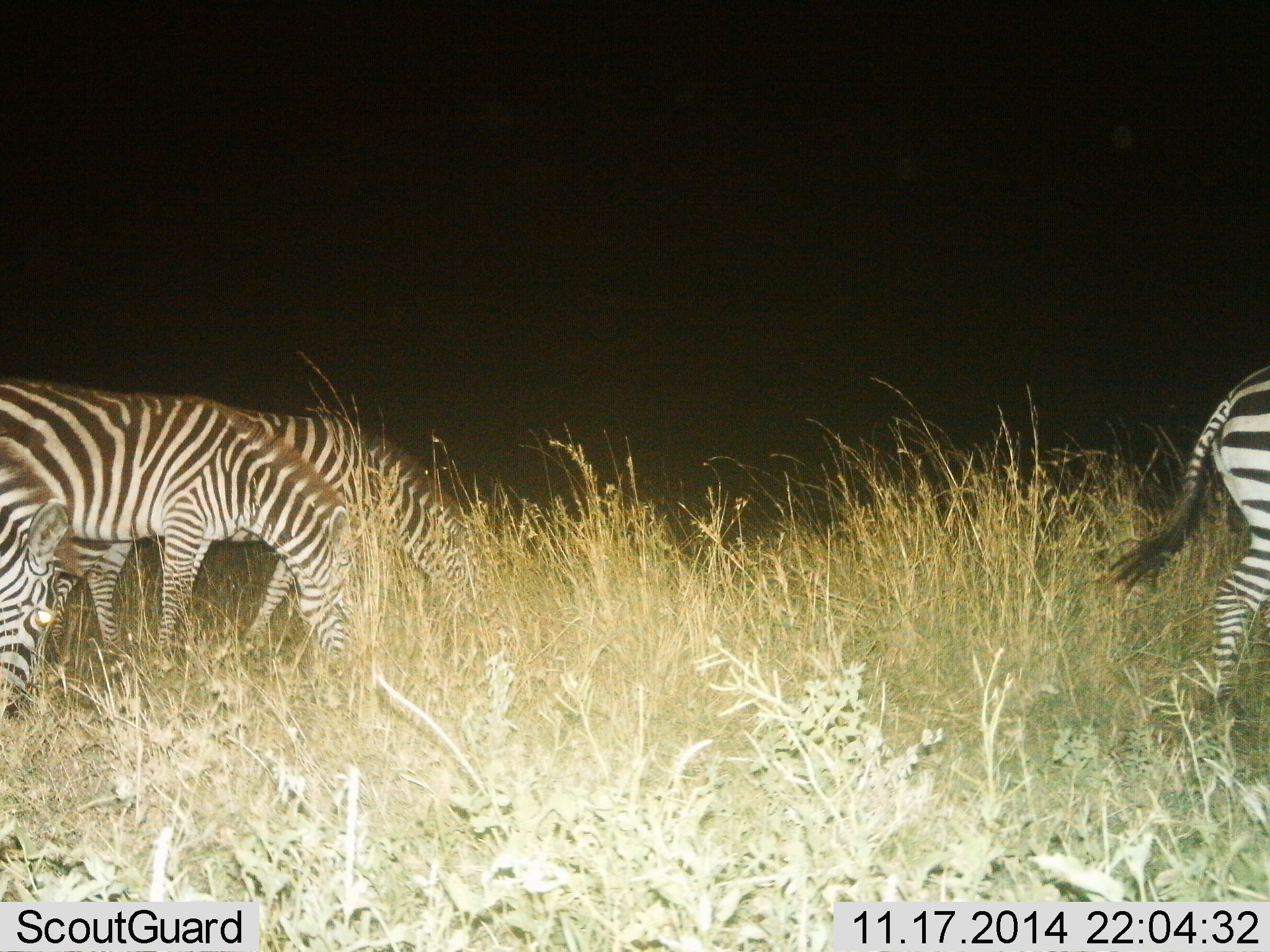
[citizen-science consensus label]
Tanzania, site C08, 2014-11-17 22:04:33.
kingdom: Animalia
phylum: Chordata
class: Mammalia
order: Perissodactyla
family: Equidae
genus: Equus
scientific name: Equus quagga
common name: plains zebra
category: zebra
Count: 4.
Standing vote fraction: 30%.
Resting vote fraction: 0%.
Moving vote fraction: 30%.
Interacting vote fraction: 0%.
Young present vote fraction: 0%.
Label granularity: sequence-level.